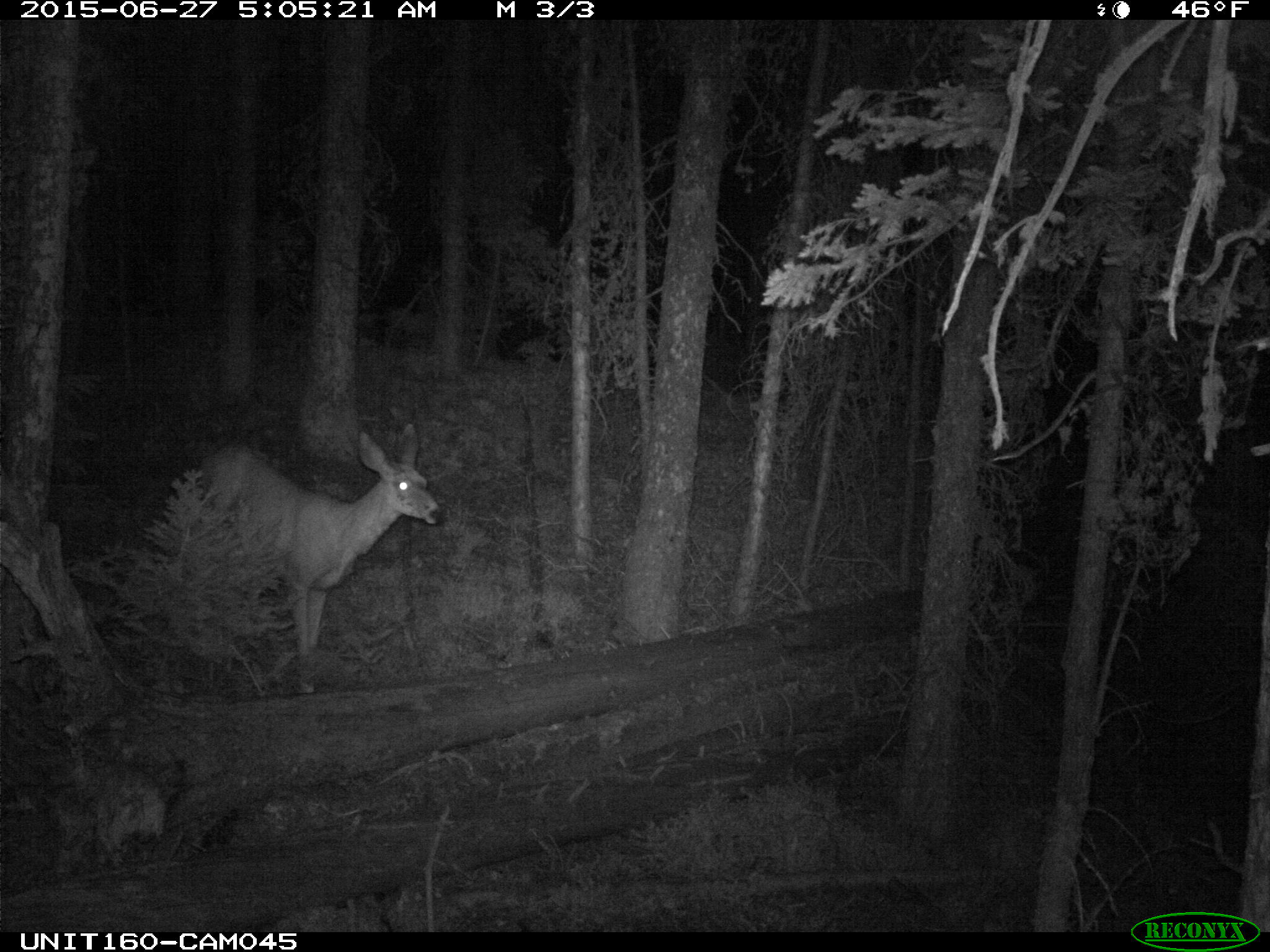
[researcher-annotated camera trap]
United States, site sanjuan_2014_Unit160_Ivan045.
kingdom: Animalia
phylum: Chordata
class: Mammalia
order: Artiodactyla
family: Cervidae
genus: Odocoileus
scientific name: Odocoileus hemionus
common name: mule deer